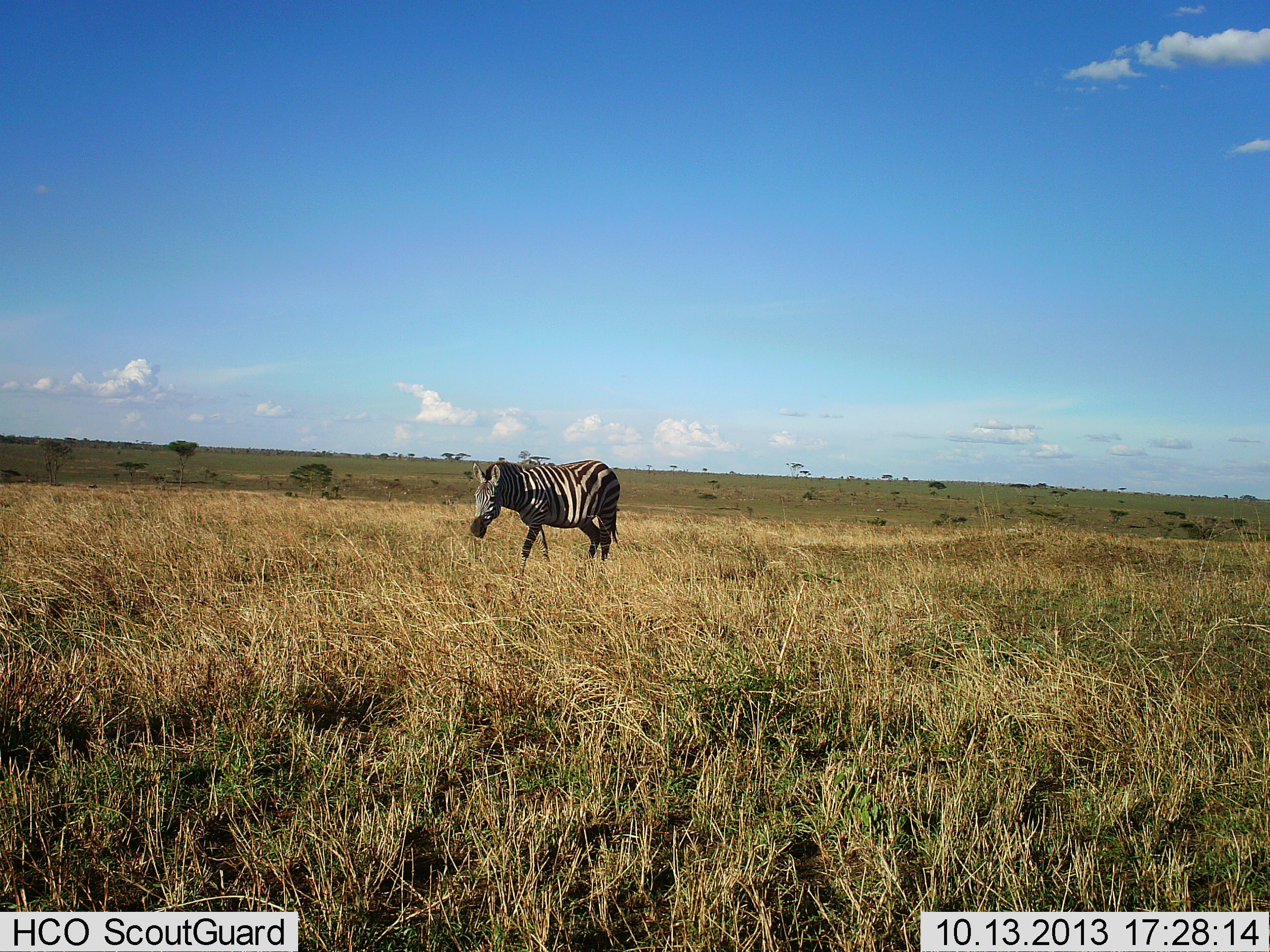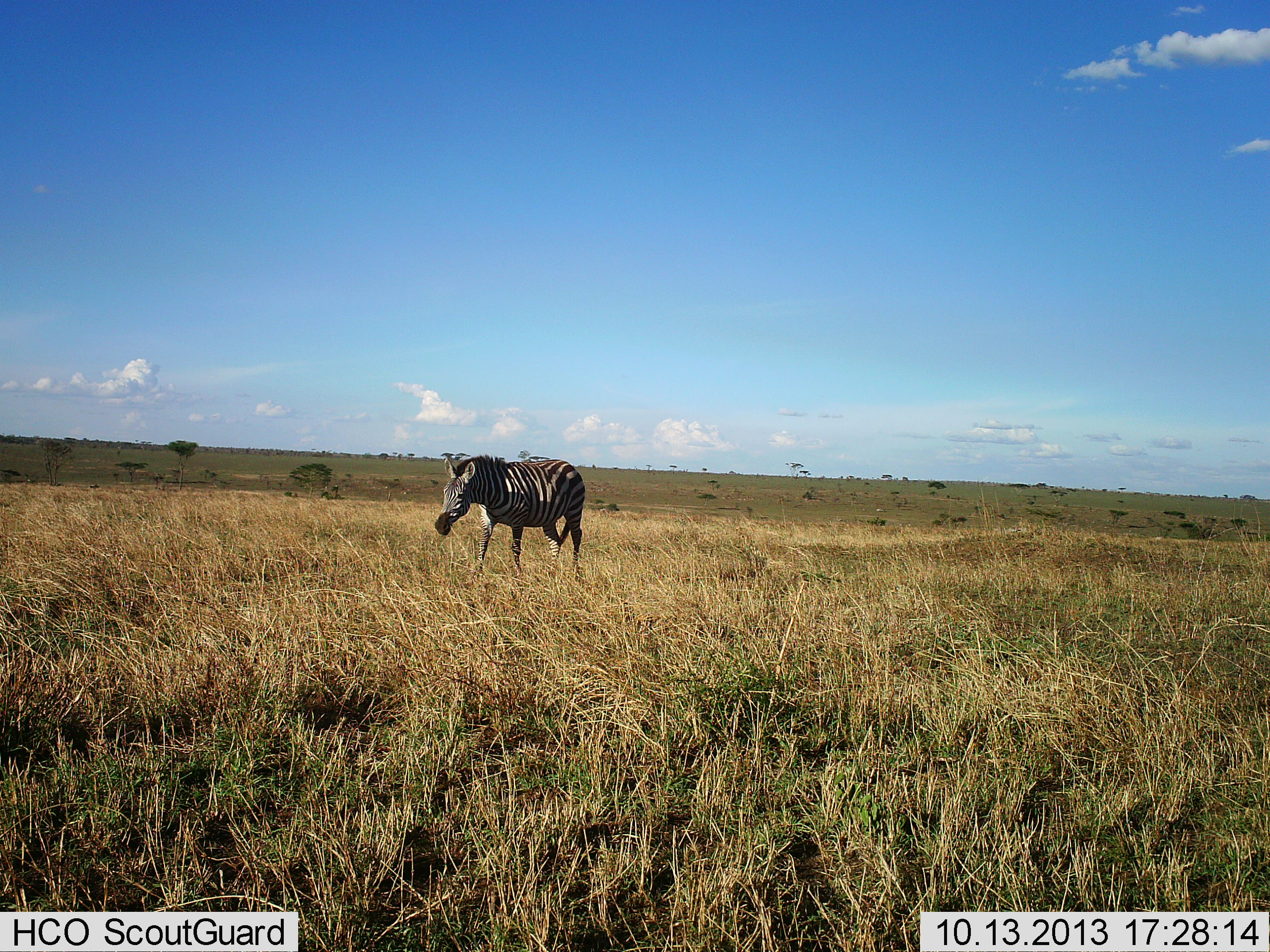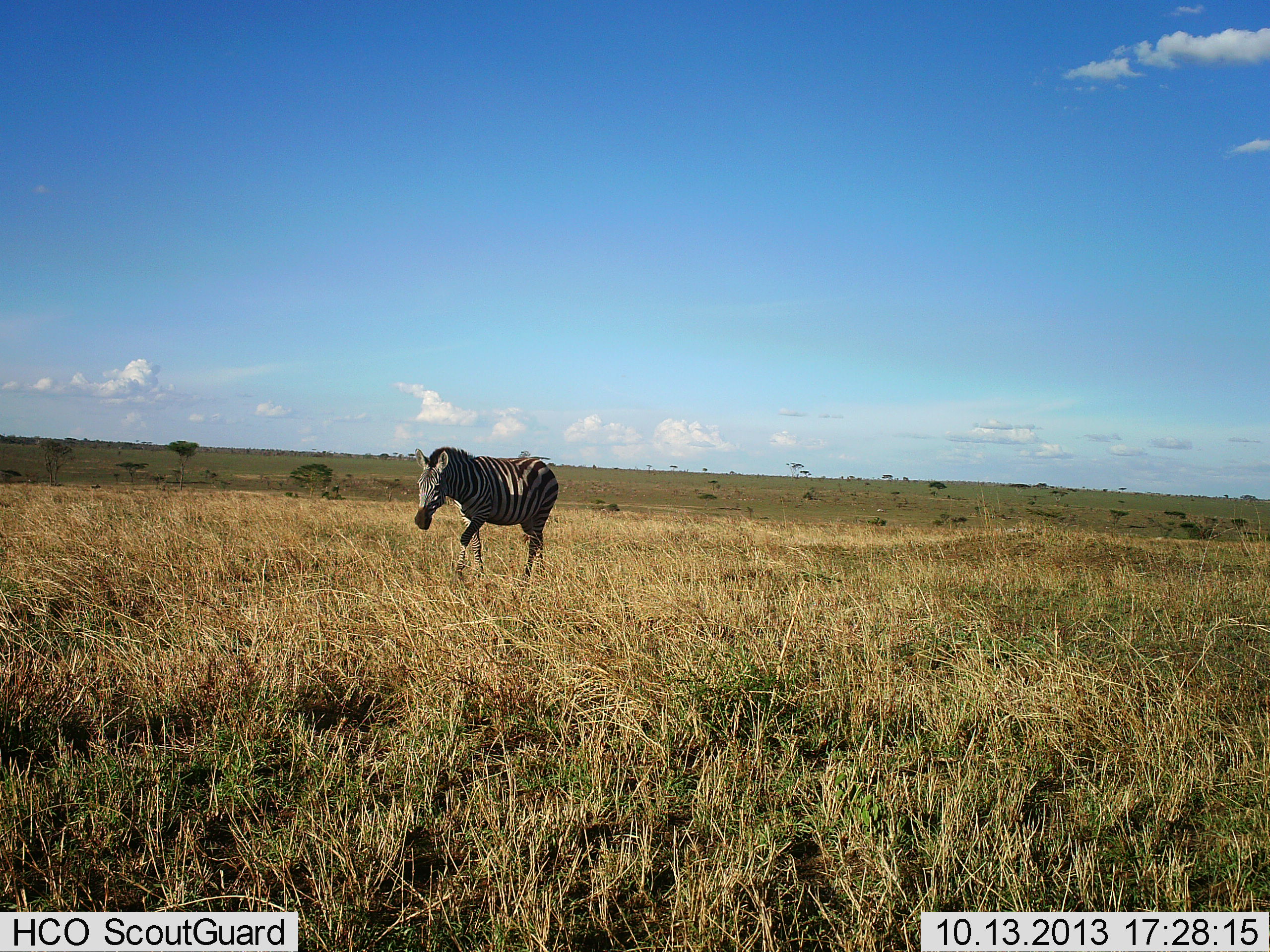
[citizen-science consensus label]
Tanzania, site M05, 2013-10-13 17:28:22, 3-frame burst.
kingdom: Animalia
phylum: Chordata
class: Mammalia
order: Perissodactyla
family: Equidae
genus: Equus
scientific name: Equus quagga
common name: plains zebra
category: zebra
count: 1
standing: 10%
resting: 0%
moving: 90%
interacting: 0%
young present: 0%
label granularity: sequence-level